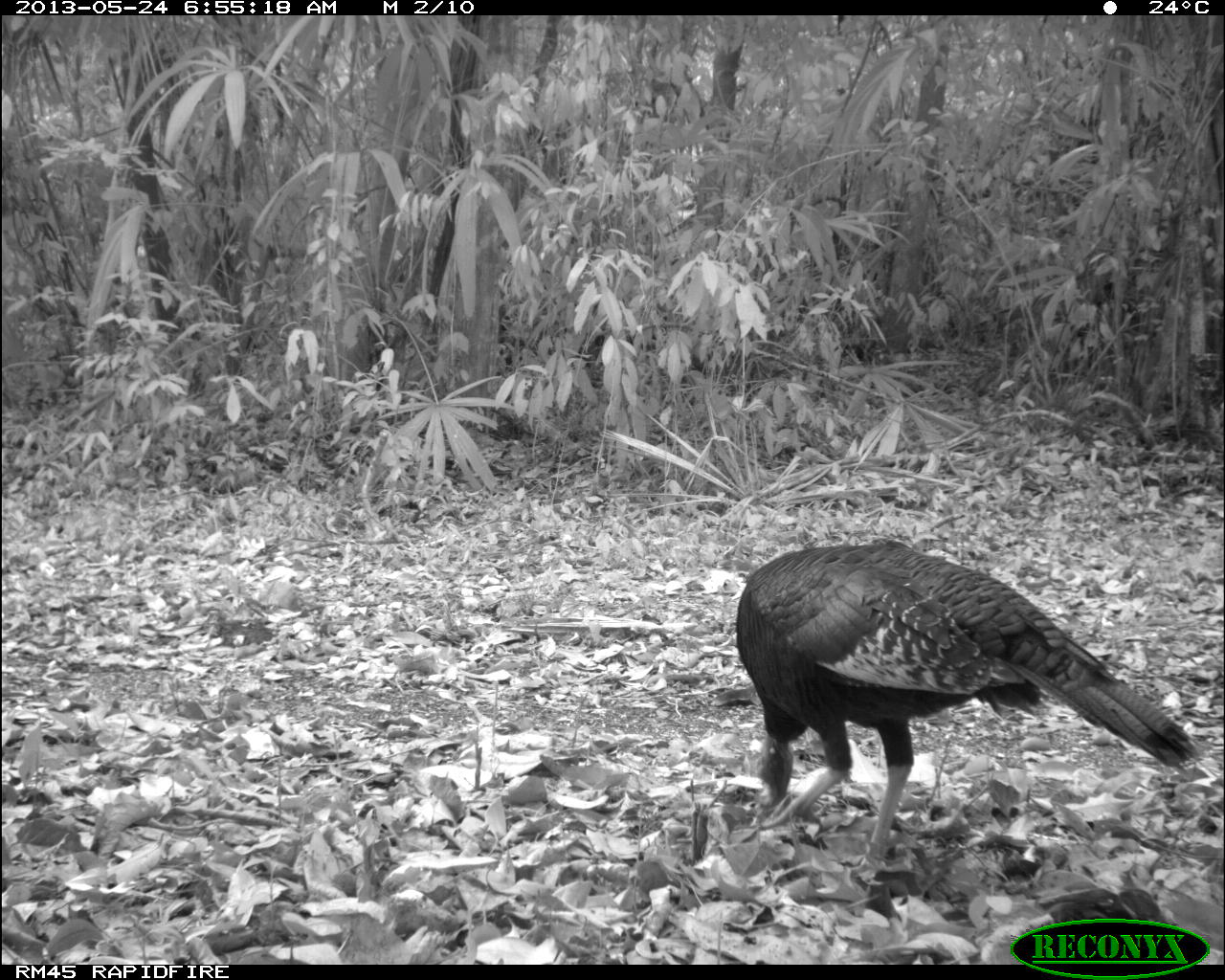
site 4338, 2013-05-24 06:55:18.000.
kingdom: Animalia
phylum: Chordata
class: Aves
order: Galliformes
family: Phasianidae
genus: Meleagris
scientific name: Meleagris ocellata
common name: ocellated turkey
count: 1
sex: female